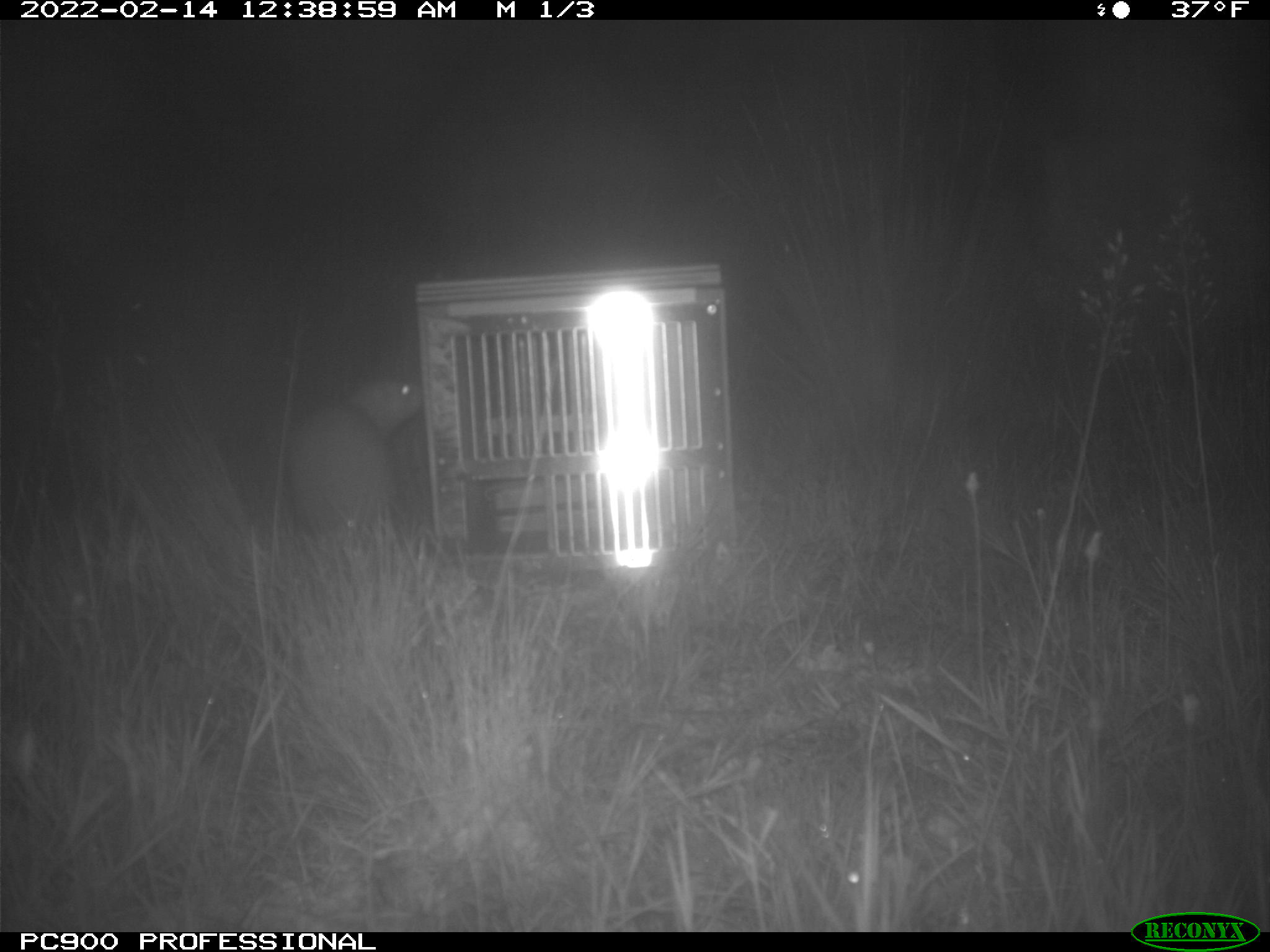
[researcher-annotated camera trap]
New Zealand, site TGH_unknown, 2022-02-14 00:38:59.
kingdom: Animalia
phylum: Chordata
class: Mammalia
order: Carnivora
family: Mustelidae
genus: Mustela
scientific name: Mustela furo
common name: ferret